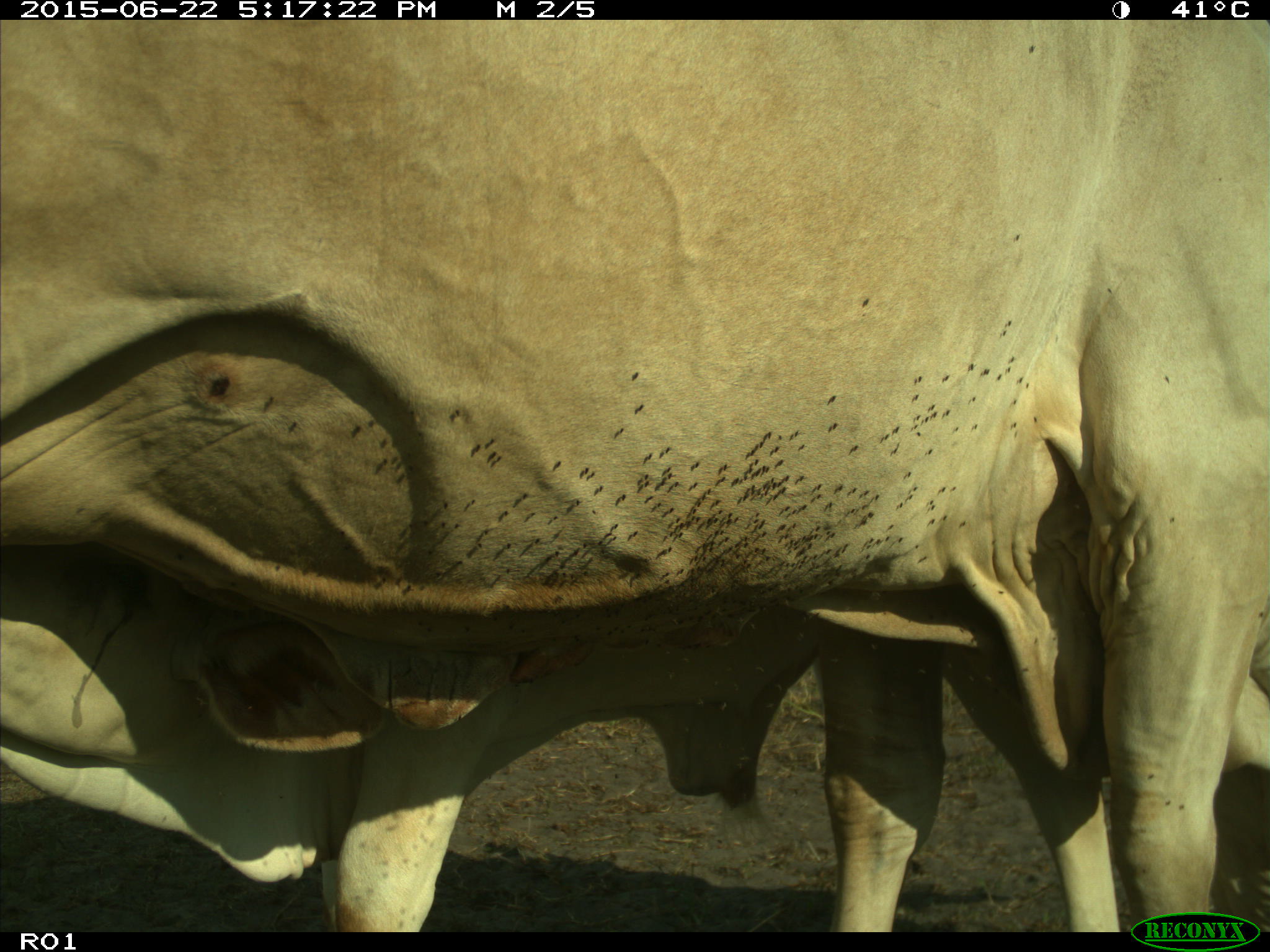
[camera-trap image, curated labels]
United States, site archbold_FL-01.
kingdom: Animalia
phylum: Chordata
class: Mammalia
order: Artiodactyla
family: Bovidae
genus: Bos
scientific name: Bos taurus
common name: domestic cow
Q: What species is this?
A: Bos taurus (domestic cow).